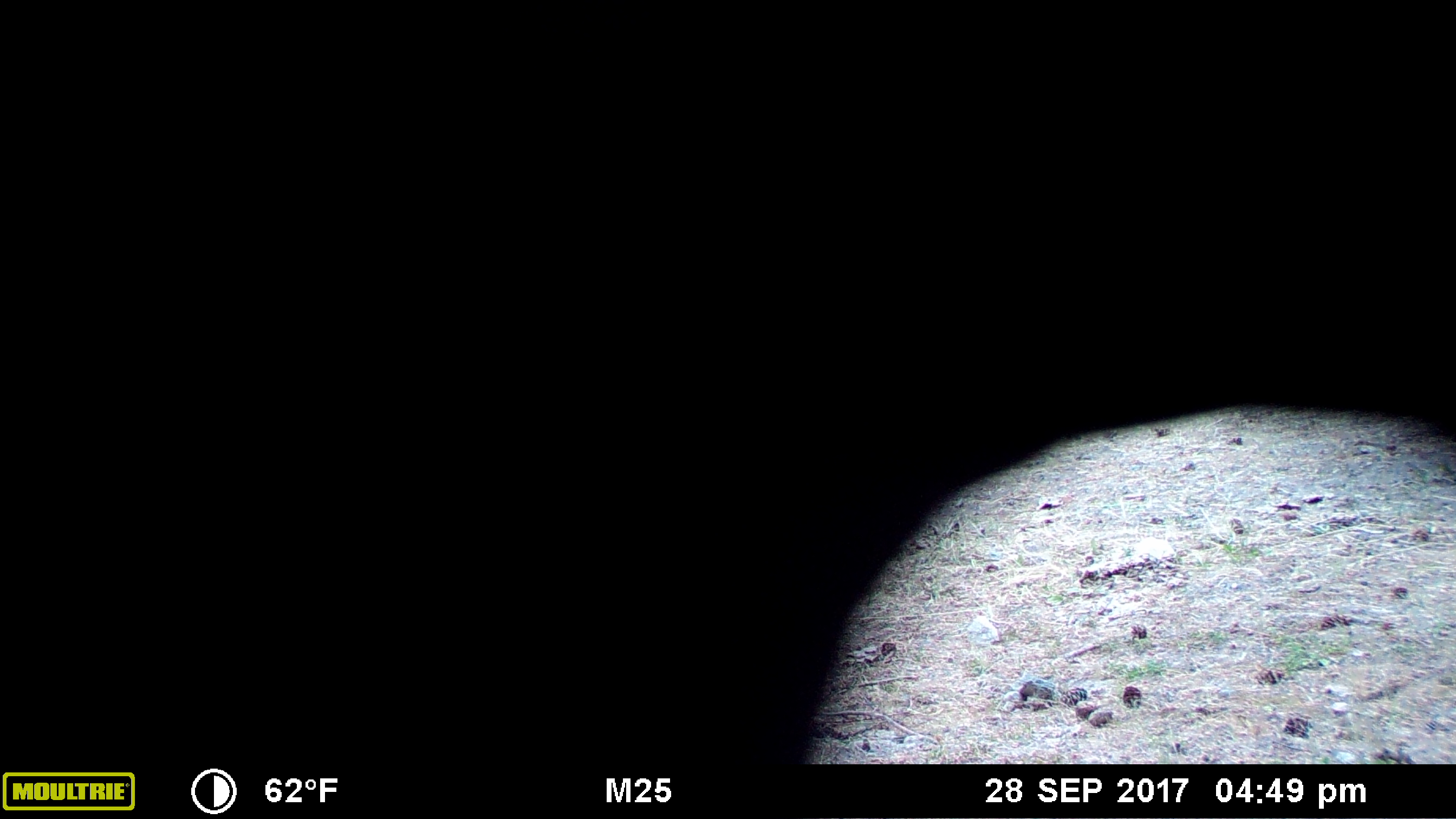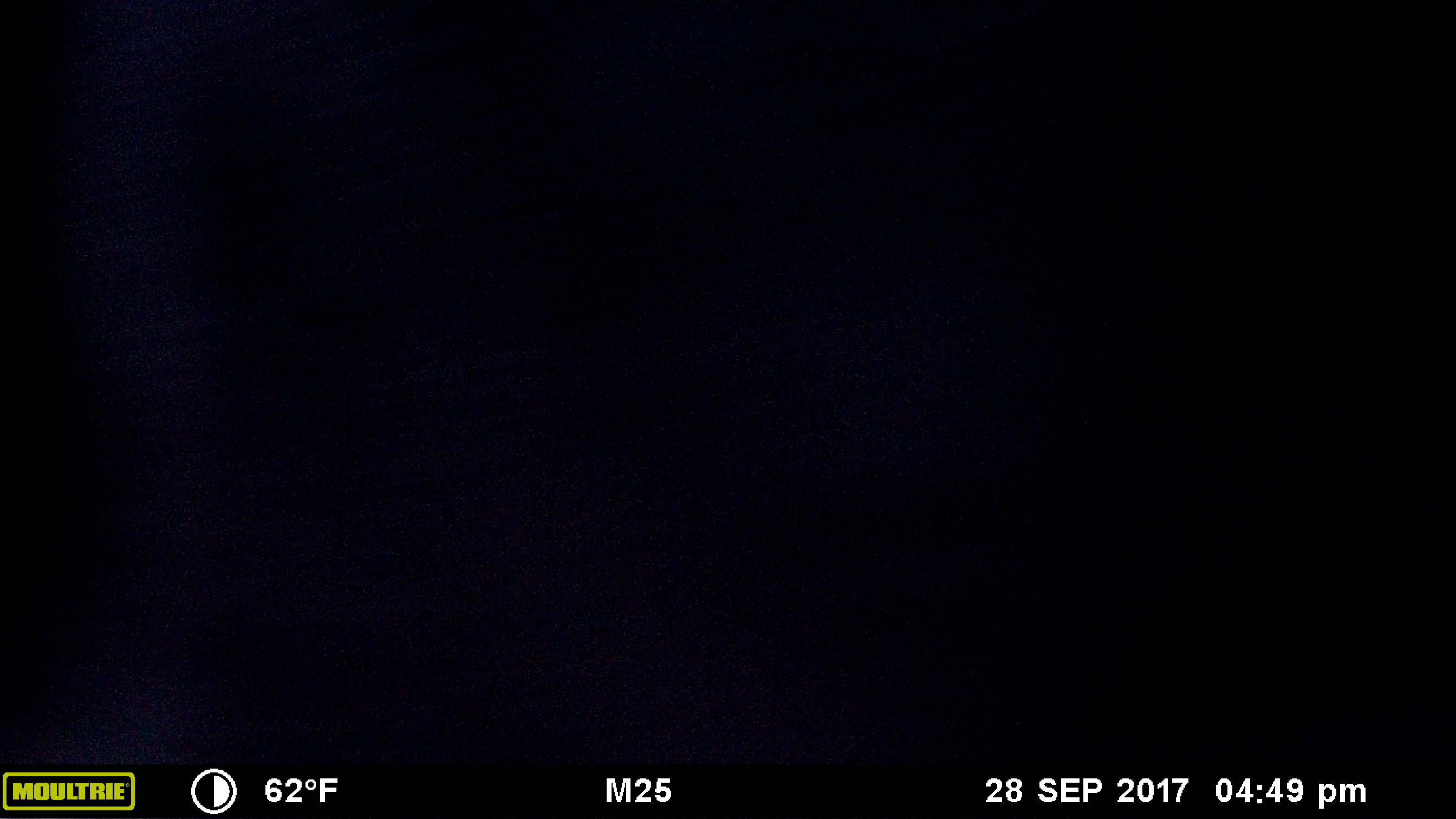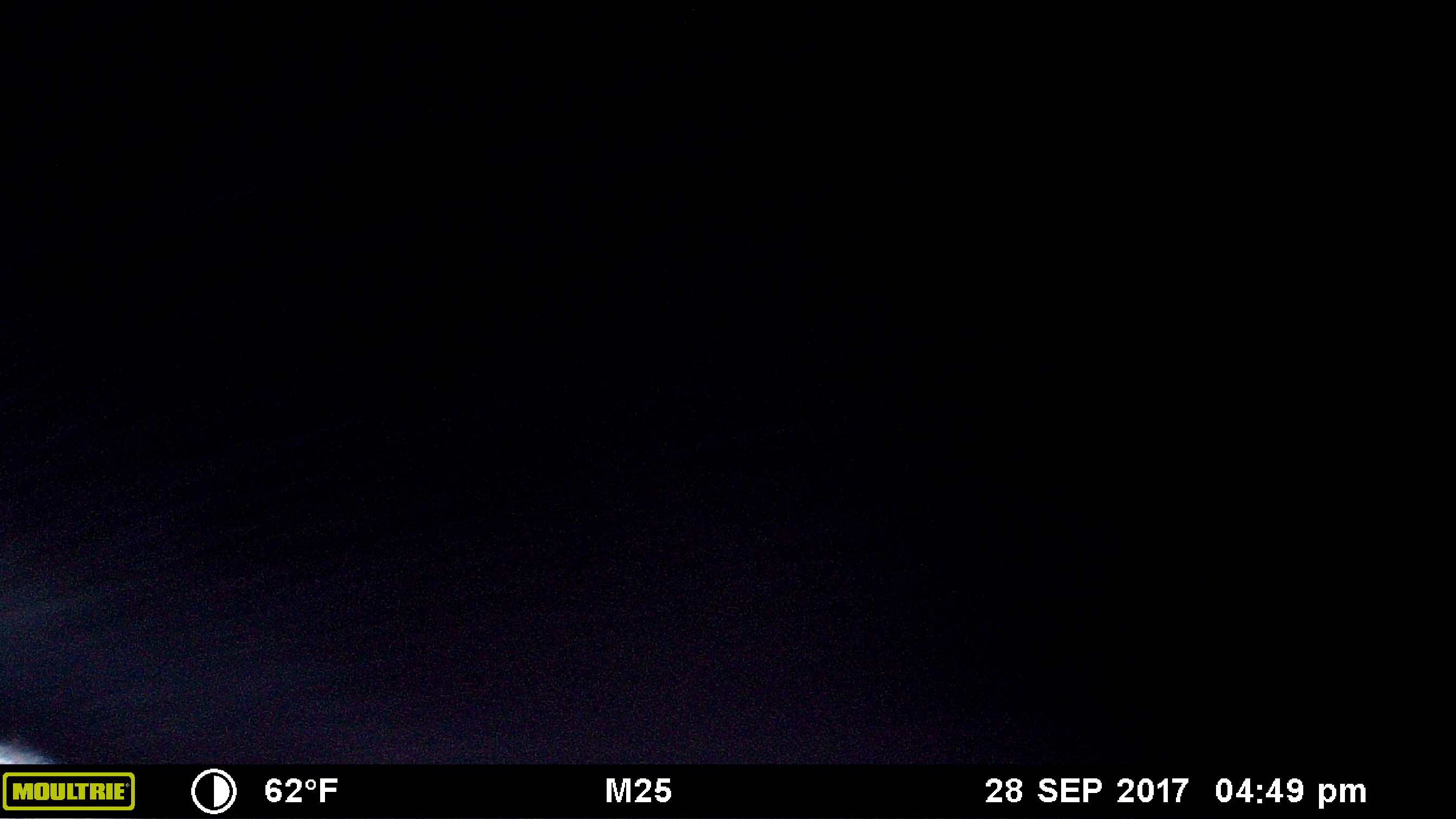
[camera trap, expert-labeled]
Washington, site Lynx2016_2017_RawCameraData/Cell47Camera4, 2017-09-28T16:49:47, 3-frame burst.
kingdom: Animalia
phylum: Chordata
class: Mammalia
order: Artiodactyla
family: Bovidae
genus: Bos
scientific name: Bos taurus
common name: domestic cattle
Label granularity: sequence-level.